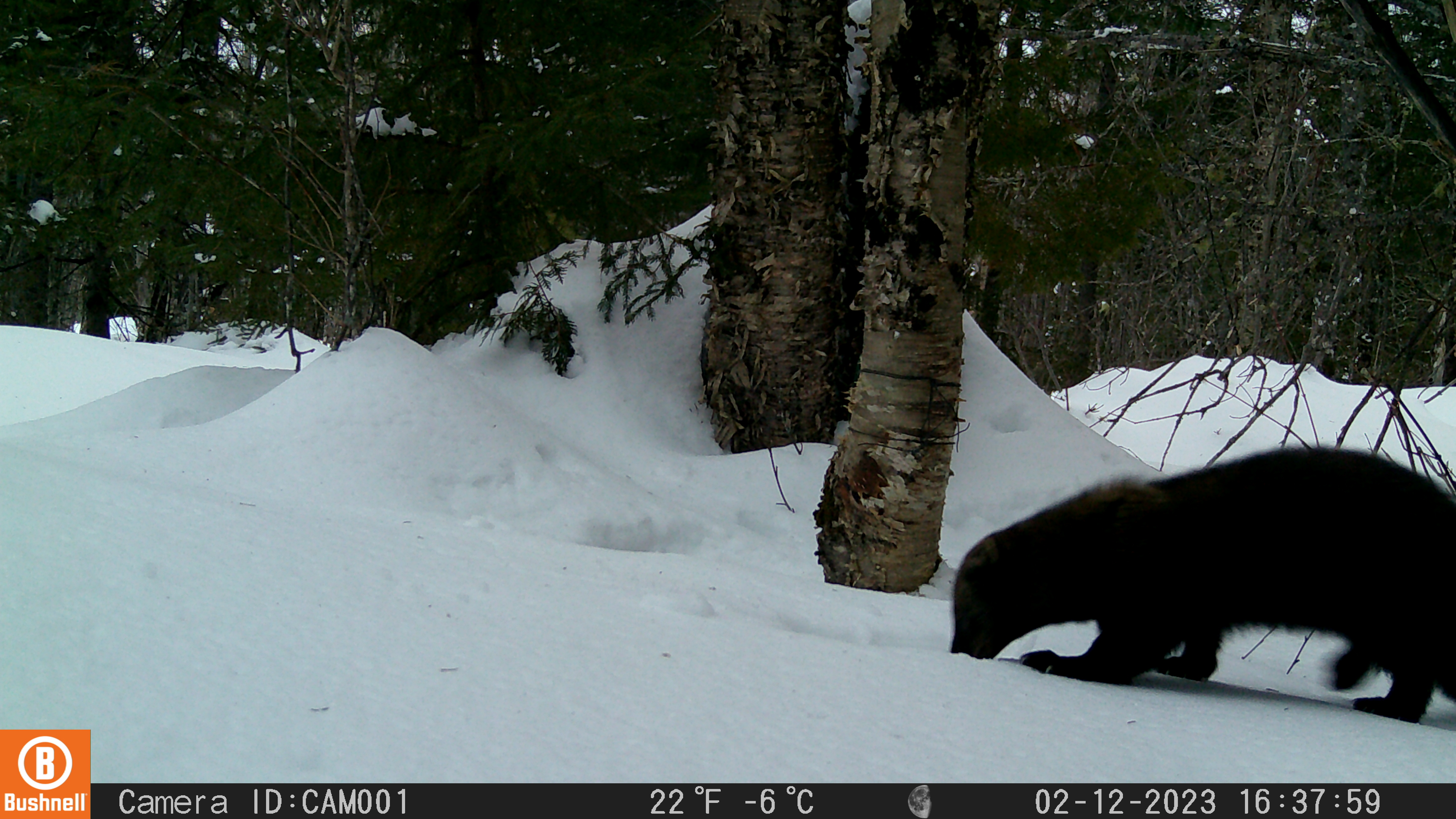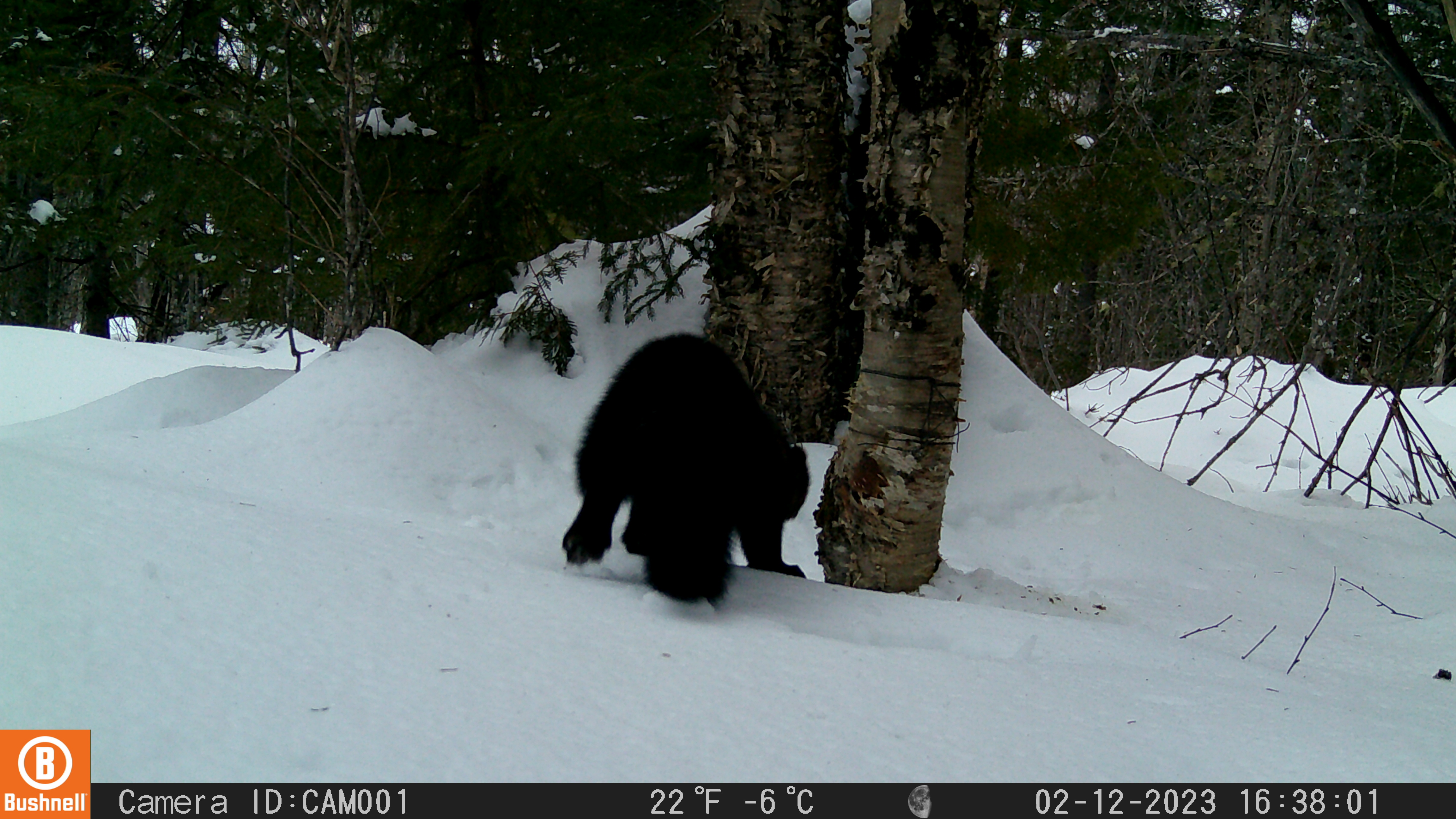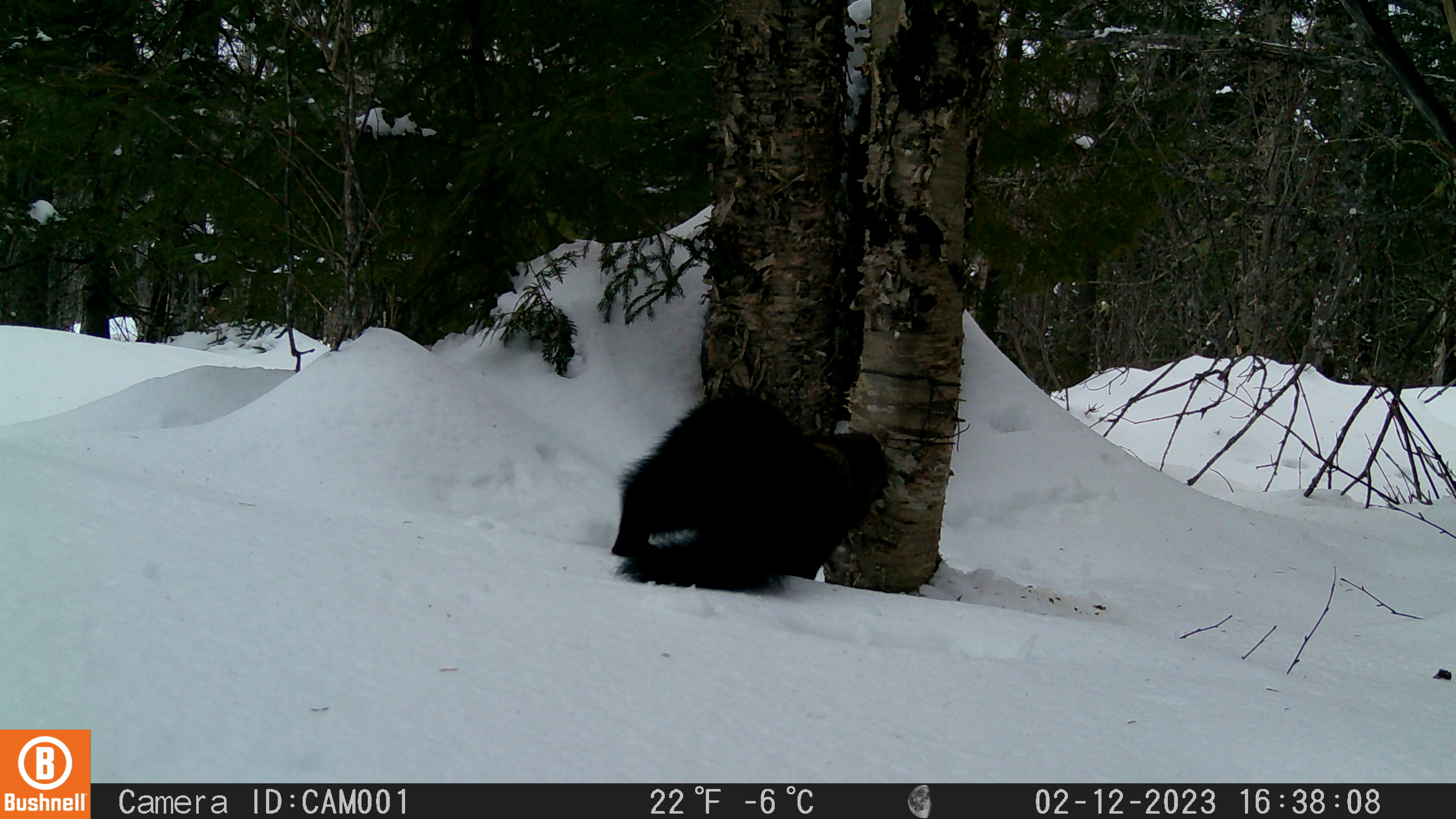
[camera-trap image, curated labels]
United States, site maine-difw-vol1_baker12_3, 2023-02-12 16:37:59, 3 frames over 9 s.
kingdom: Animalia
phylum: Chordata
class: Mammalia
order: Carnivora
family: Mustelidae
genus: Pekania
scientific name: Pekania pennanti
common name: fisher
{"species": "fisher (Pekania pennanti)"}